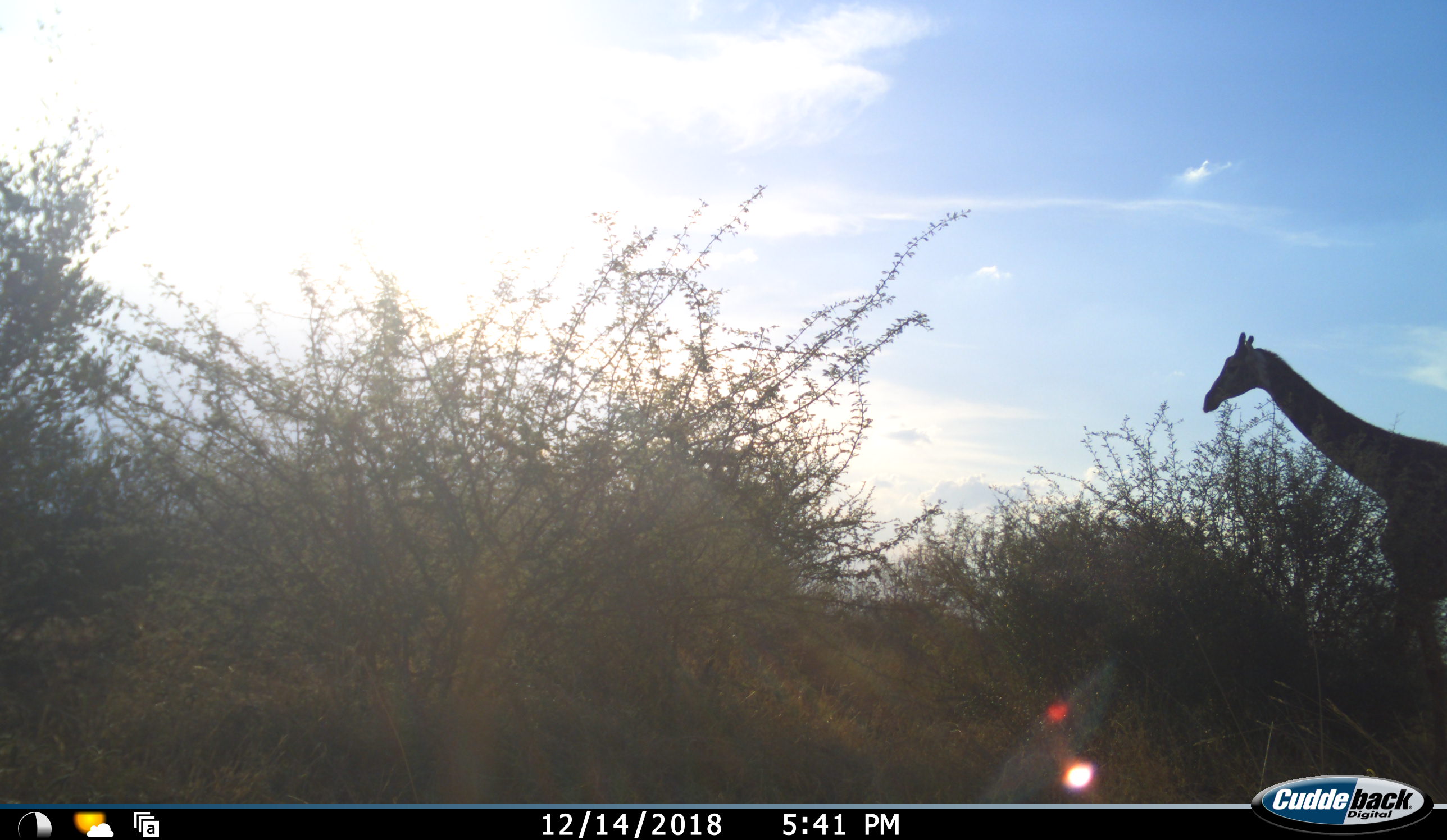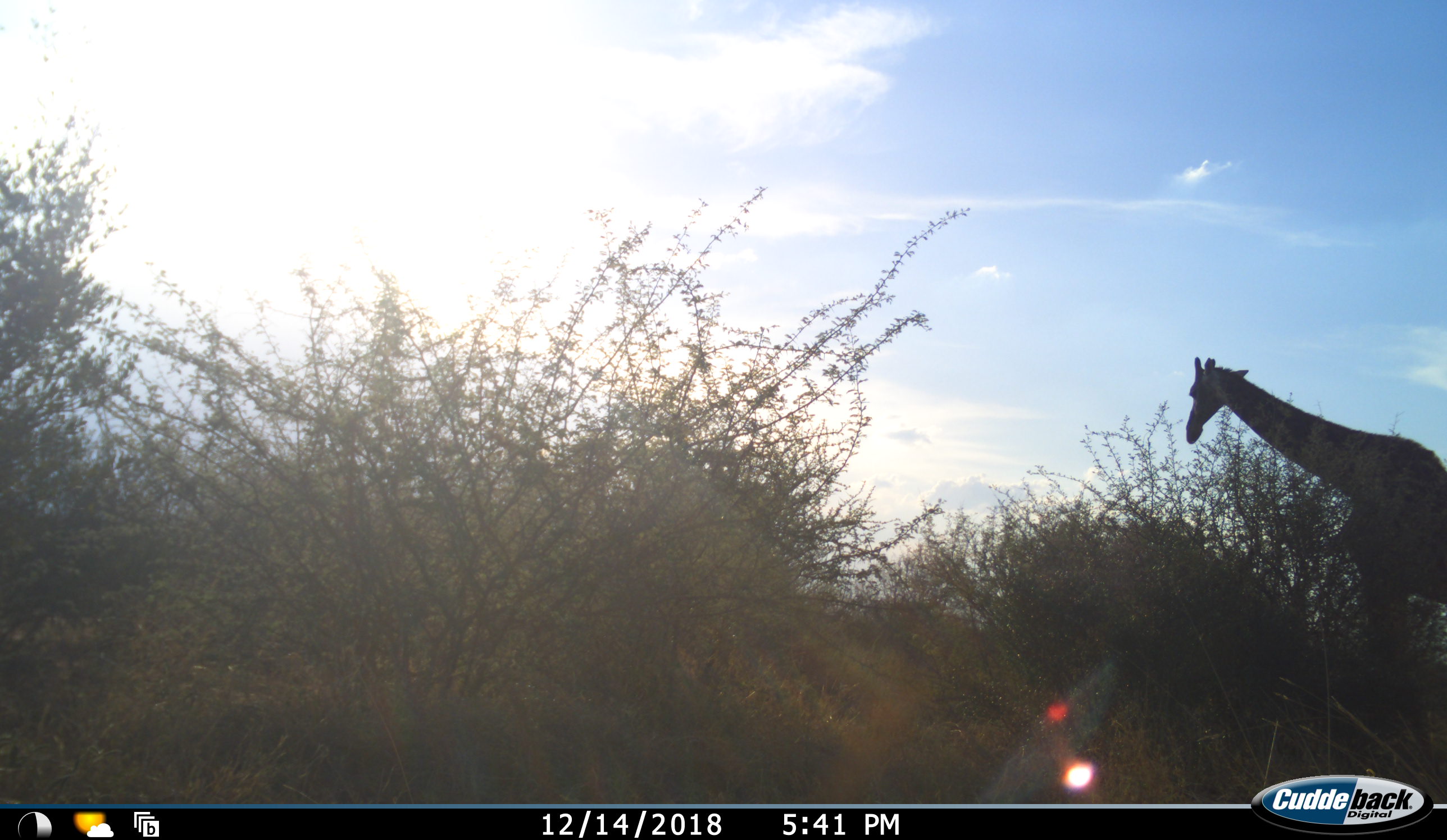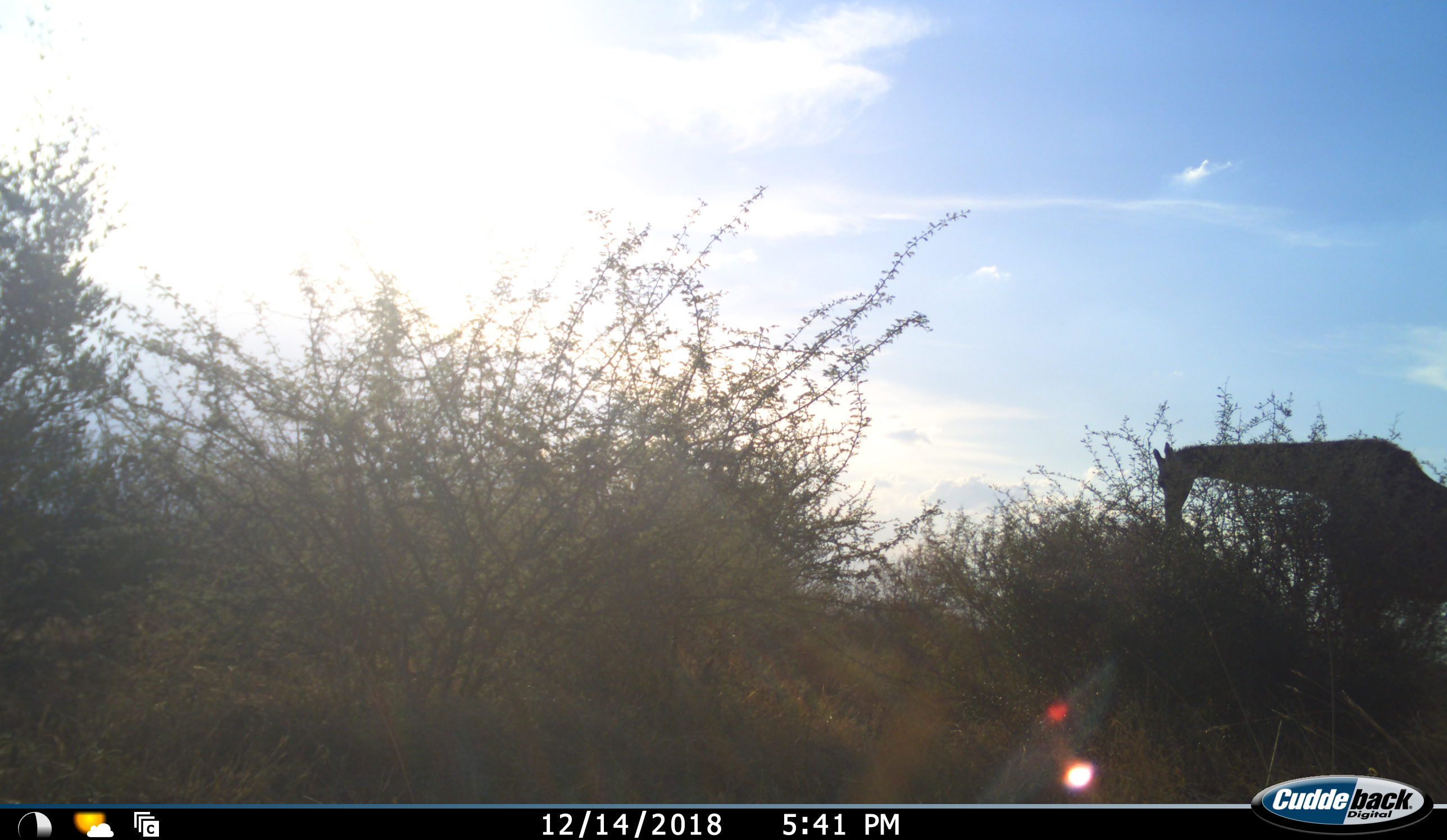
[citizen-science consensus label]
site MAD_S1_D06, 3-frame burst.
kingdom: Animalia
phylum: Chordata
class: Mammalia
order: Artiodactyla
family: Giraffidae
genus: Giraffa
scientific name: Giraffa camelopardalis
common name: giraffe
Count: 1.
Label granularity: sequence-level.